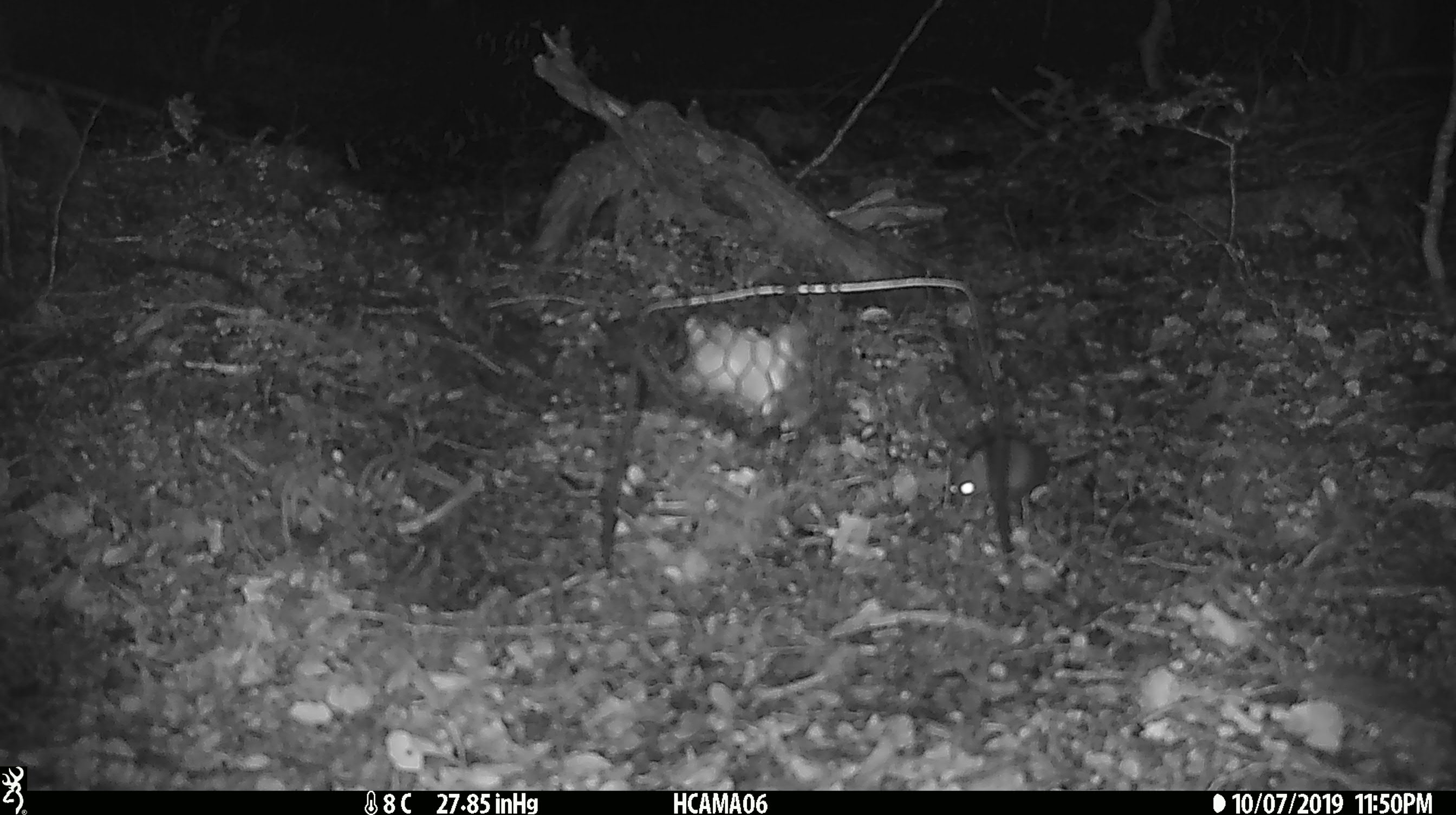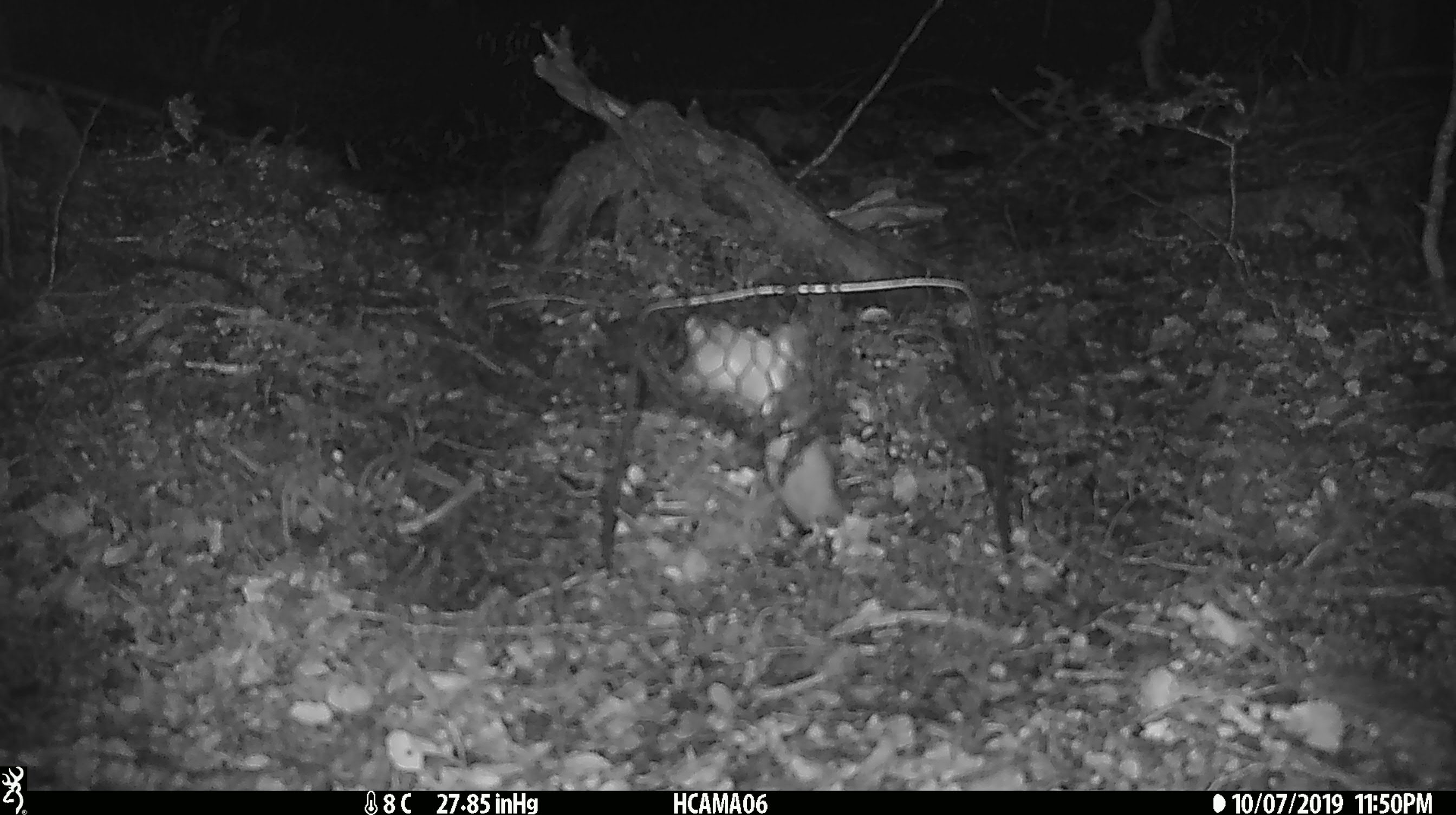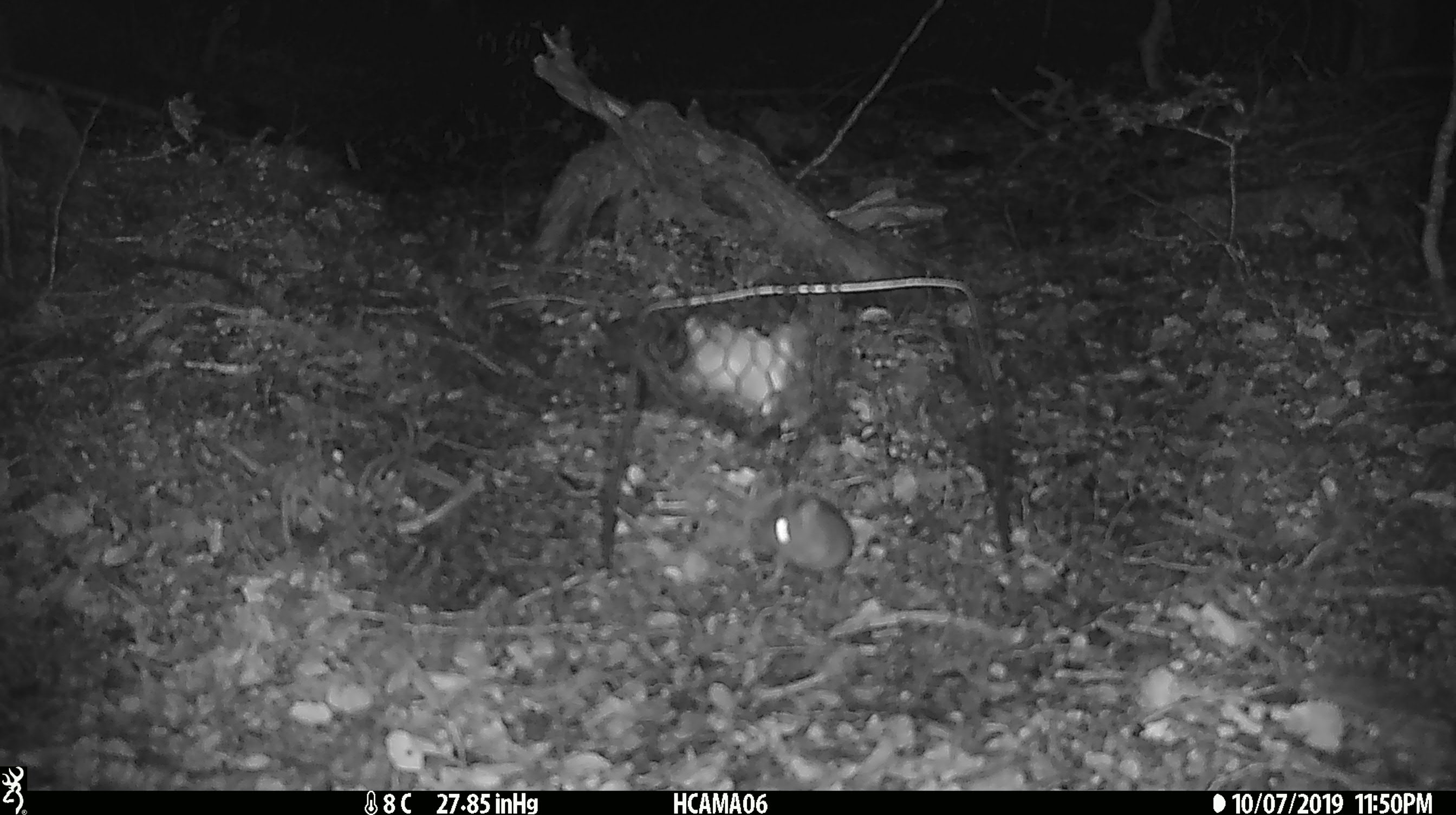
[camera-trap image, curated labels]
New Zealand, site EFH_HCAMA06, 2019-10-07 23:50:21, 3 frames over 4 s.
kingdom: Animalia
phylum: Chordata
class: Mammalia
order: Rodentia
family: Muridae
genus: Mus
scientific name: Mus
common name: mouse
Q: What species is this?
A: Mouse (Mus).